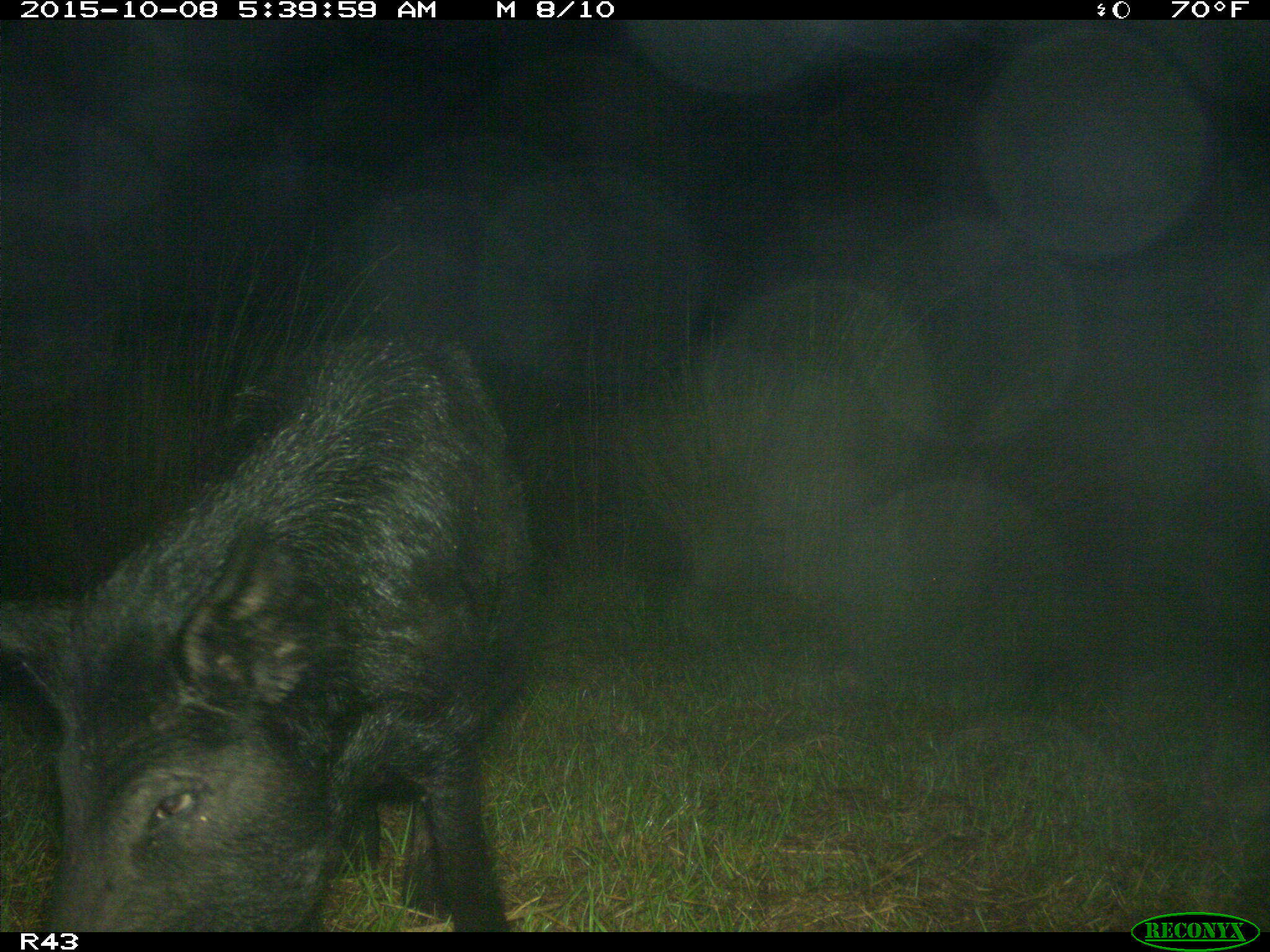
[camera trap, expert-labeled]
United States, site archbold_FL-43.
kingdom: Animalia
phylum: Chordata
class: Mammalia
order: Artiodactyla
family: Suidae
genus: Sus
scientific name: Sus scrofa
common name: wild boar